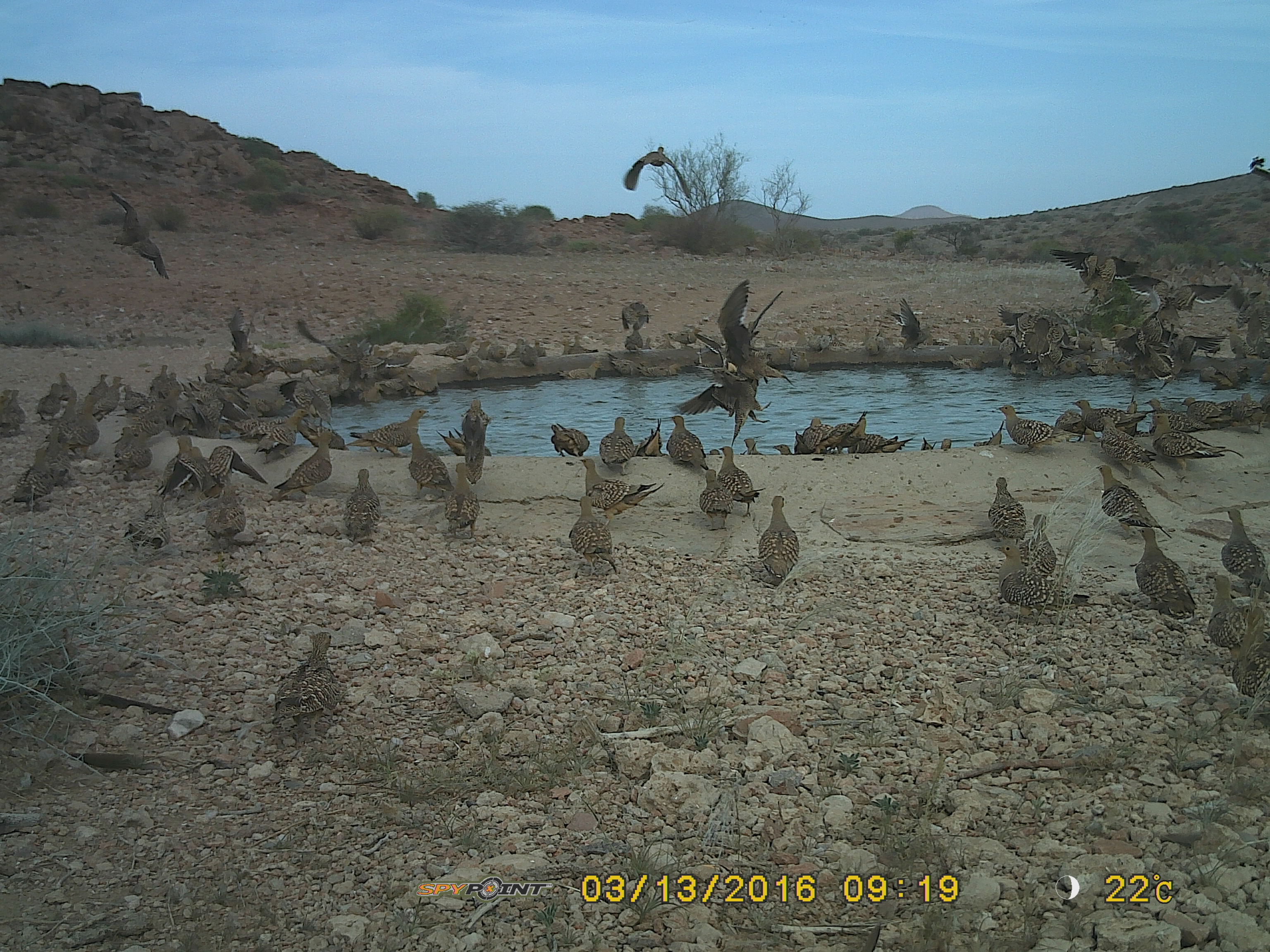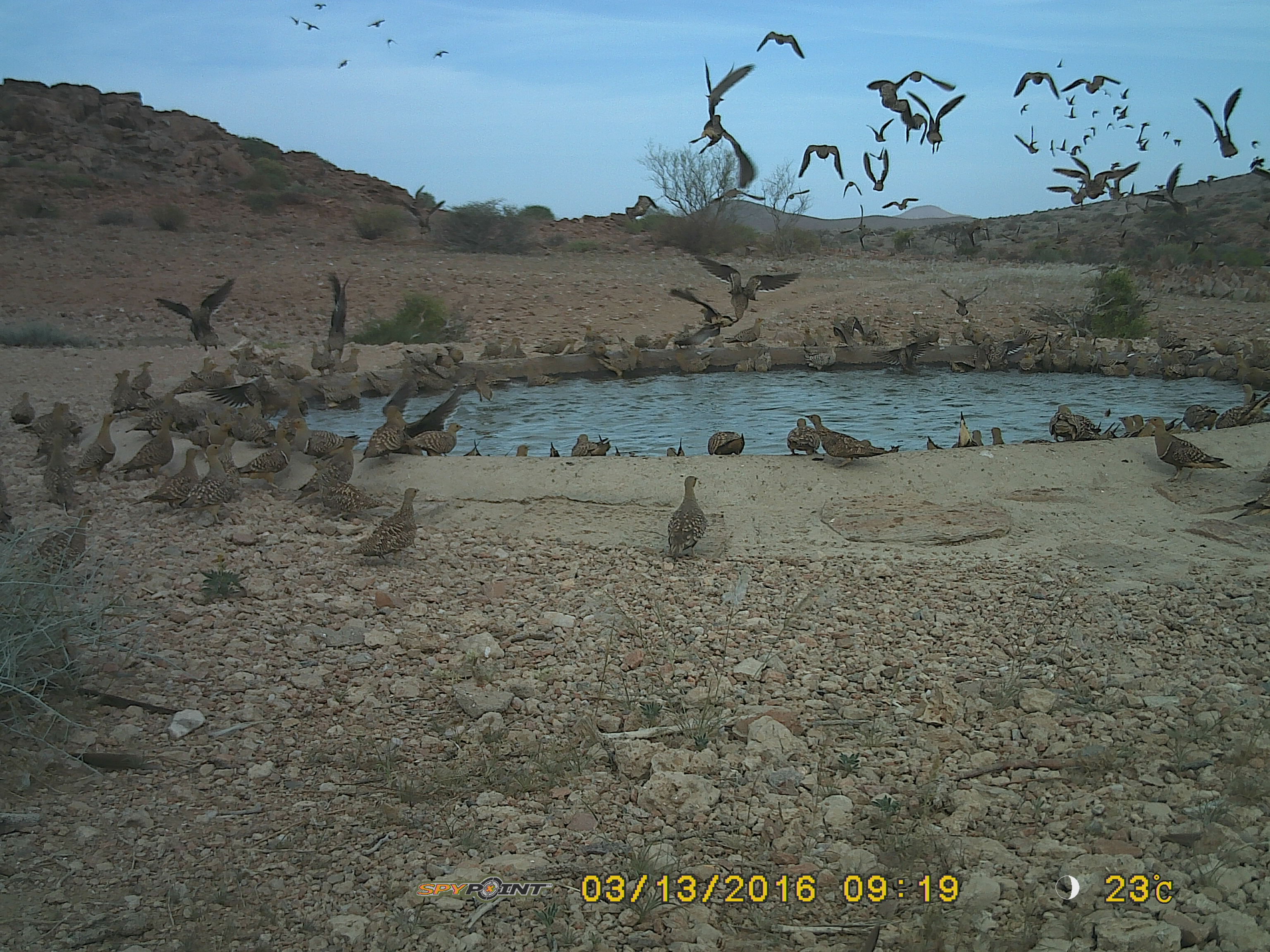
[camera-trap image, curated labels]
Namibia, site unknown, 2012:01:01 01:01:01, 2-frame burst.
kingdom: Animalia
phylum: Chordata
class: Aves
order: Pterocliformes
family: Pteroclidae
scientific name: Pteroclidae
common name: sandgrouse